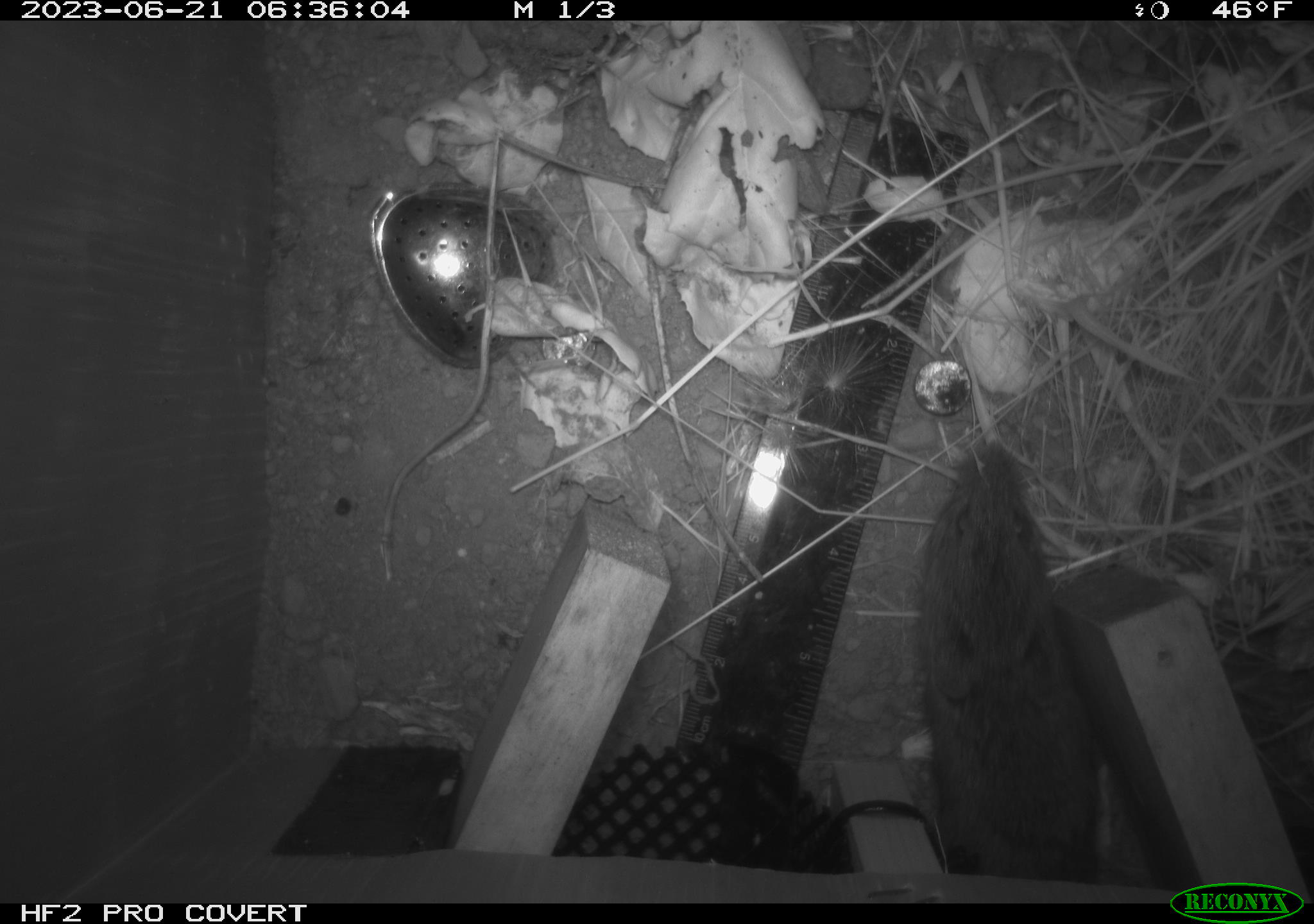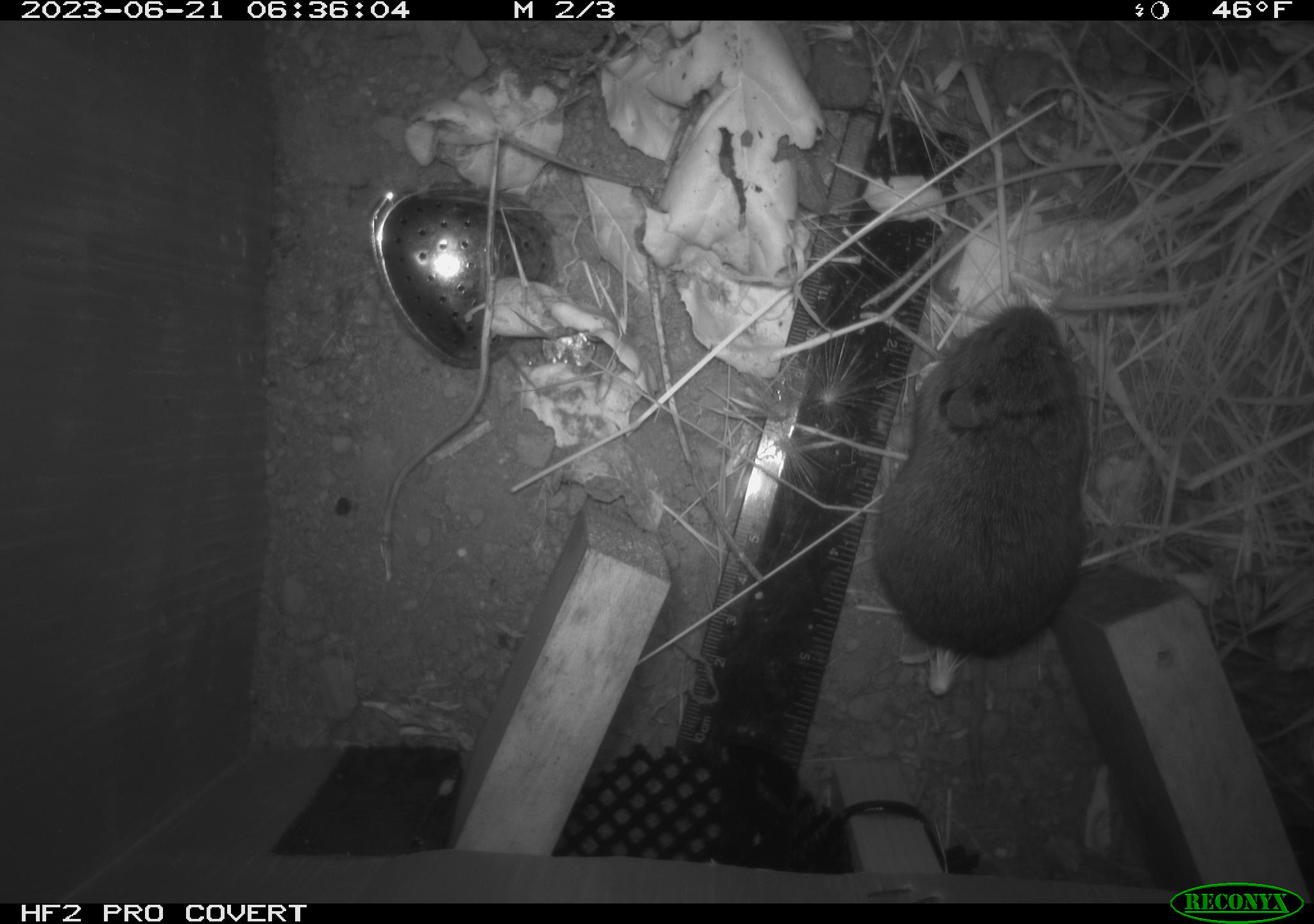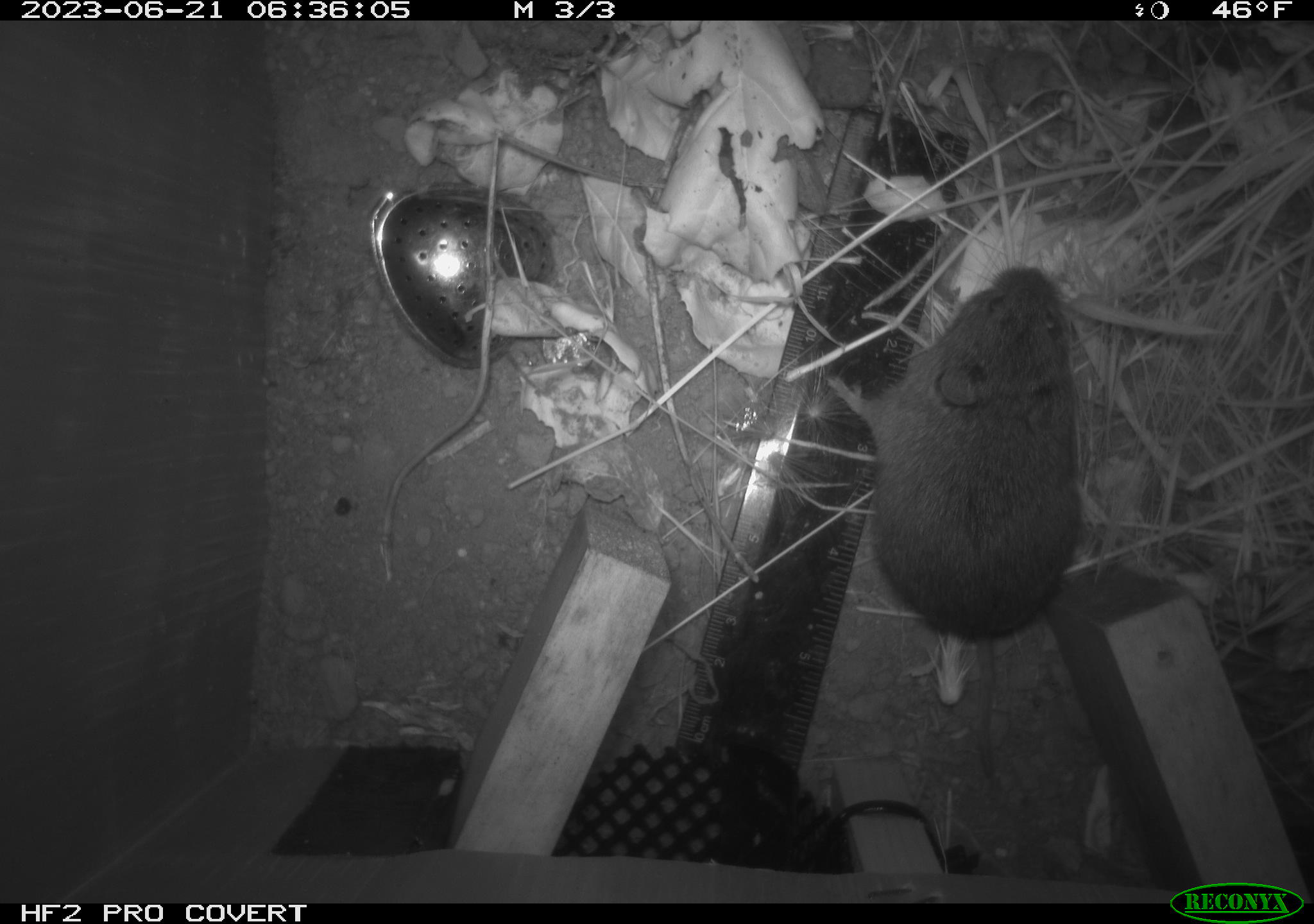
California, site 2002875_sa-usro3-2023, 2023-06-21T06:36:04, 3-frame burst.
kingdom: Animalia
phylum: Chordata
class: Mammalia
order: Rodentia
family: Cricetidae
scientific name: Arvicolinae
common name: voles, lemmings, and muskrats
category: arvicolinae subfamily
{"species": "arvicolinae subfamily (voles, lemmings, and muskrats) (Arvicolinae)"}